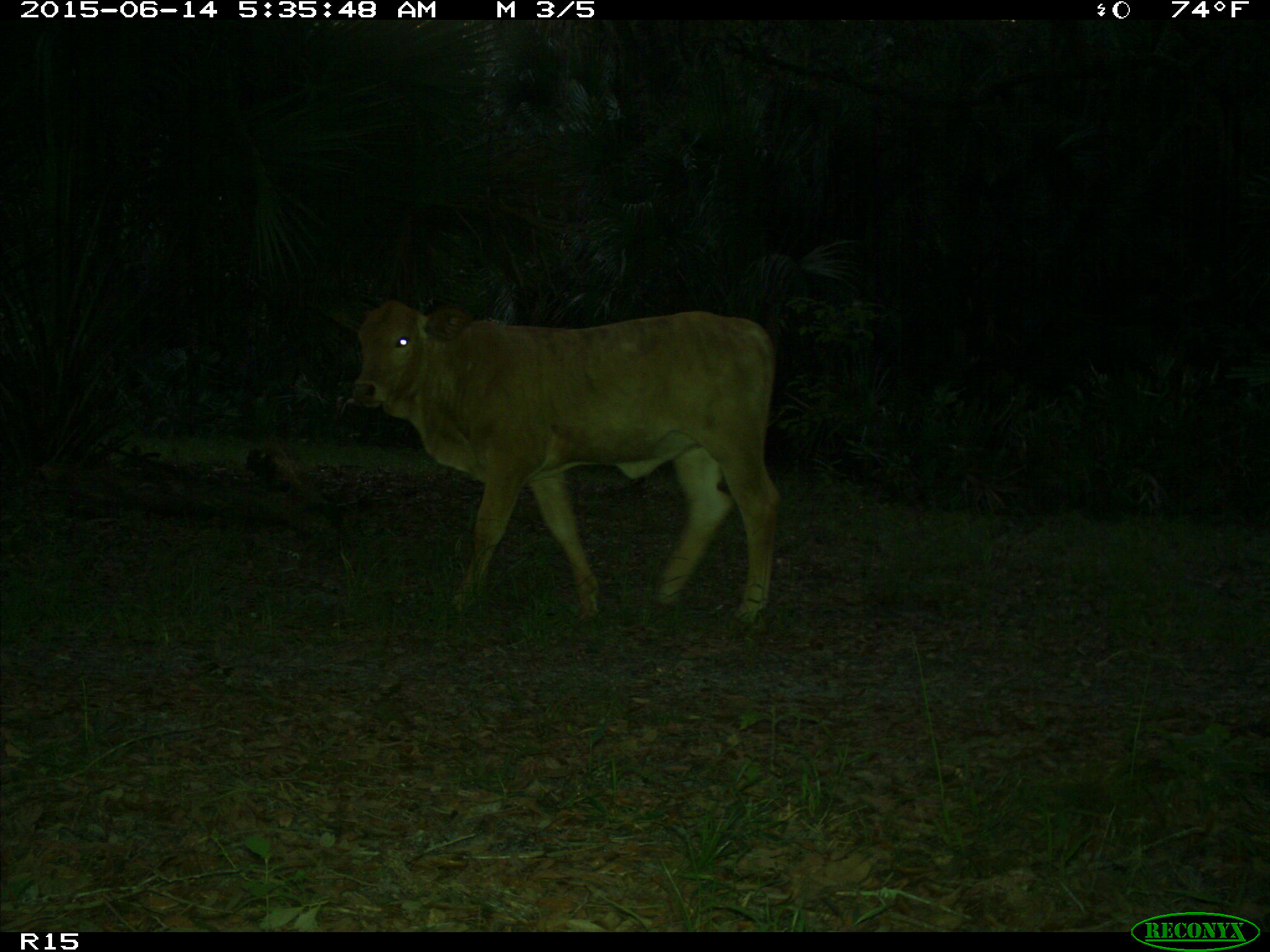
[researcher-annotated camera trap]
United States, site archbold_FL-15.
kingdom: Animalia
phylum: Chordata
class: Mammalia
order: Artiodactyla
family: Bovidae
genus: Bos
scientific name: Bos taurus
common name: domestic cow